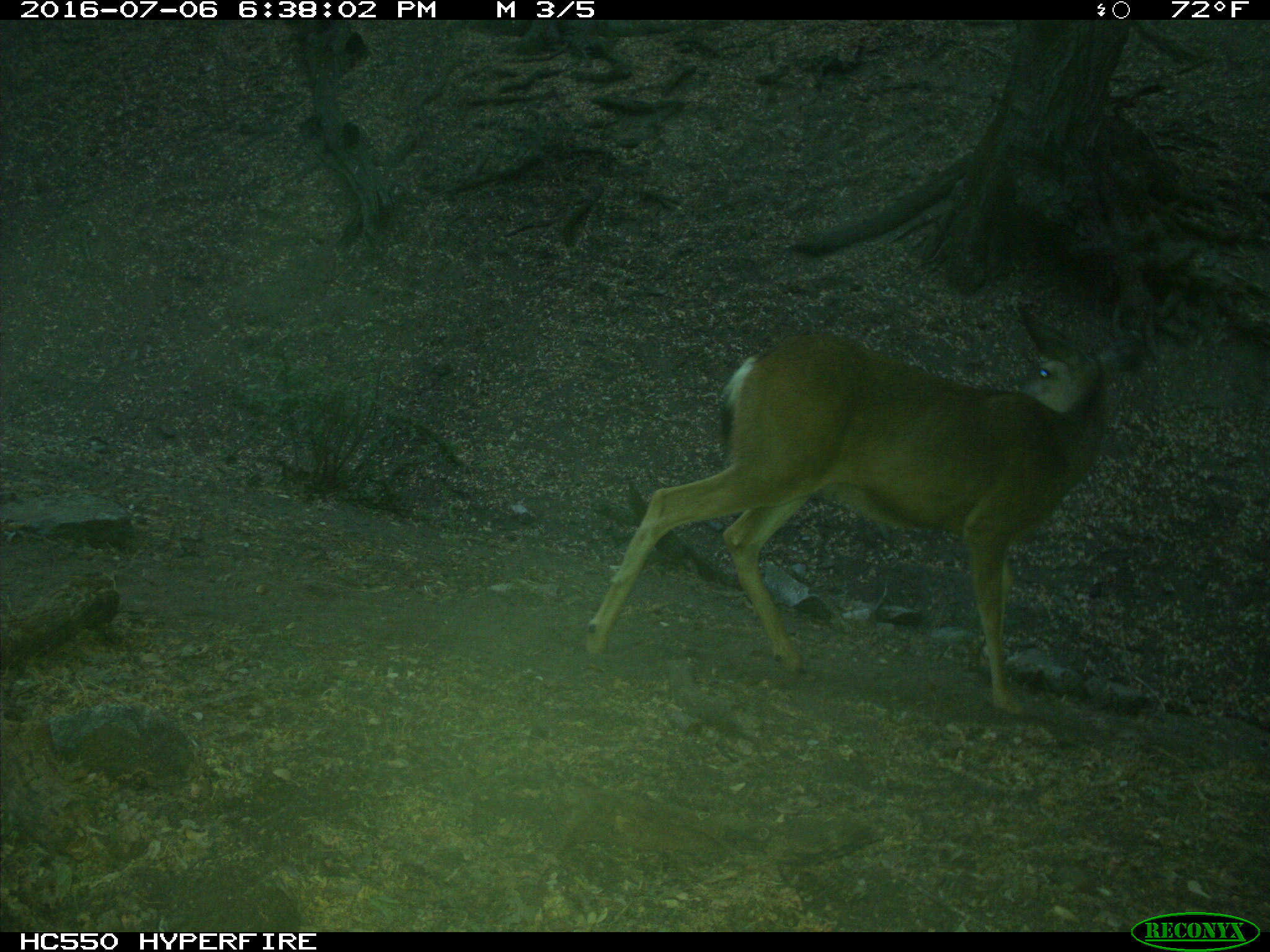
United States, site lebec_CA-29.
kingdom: Animalia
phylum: Chordata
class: Mammalia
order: Artiodactyla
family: Cervidae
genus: Odocoileus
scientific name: Odocoileus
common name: deer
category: unidentified deer